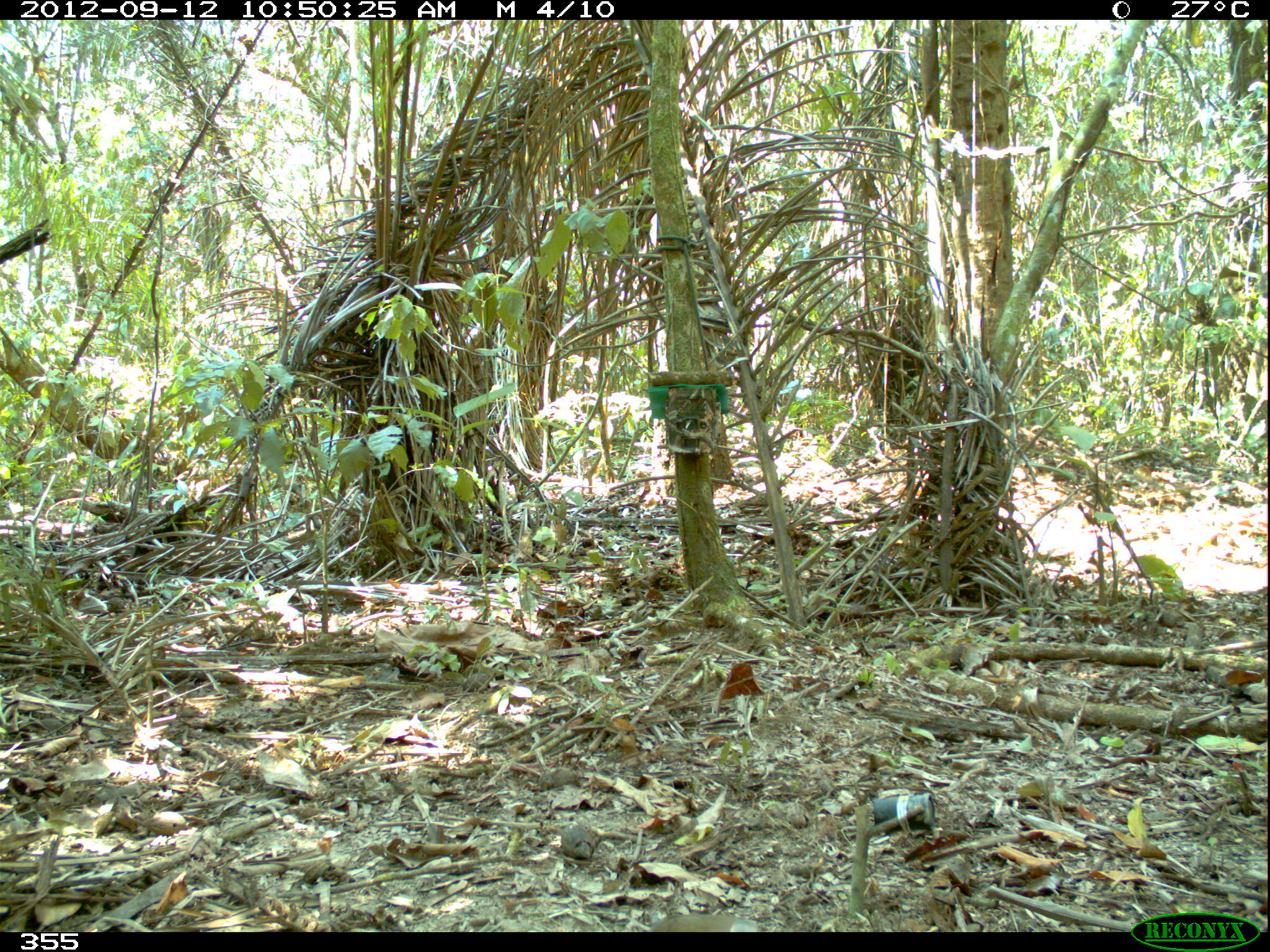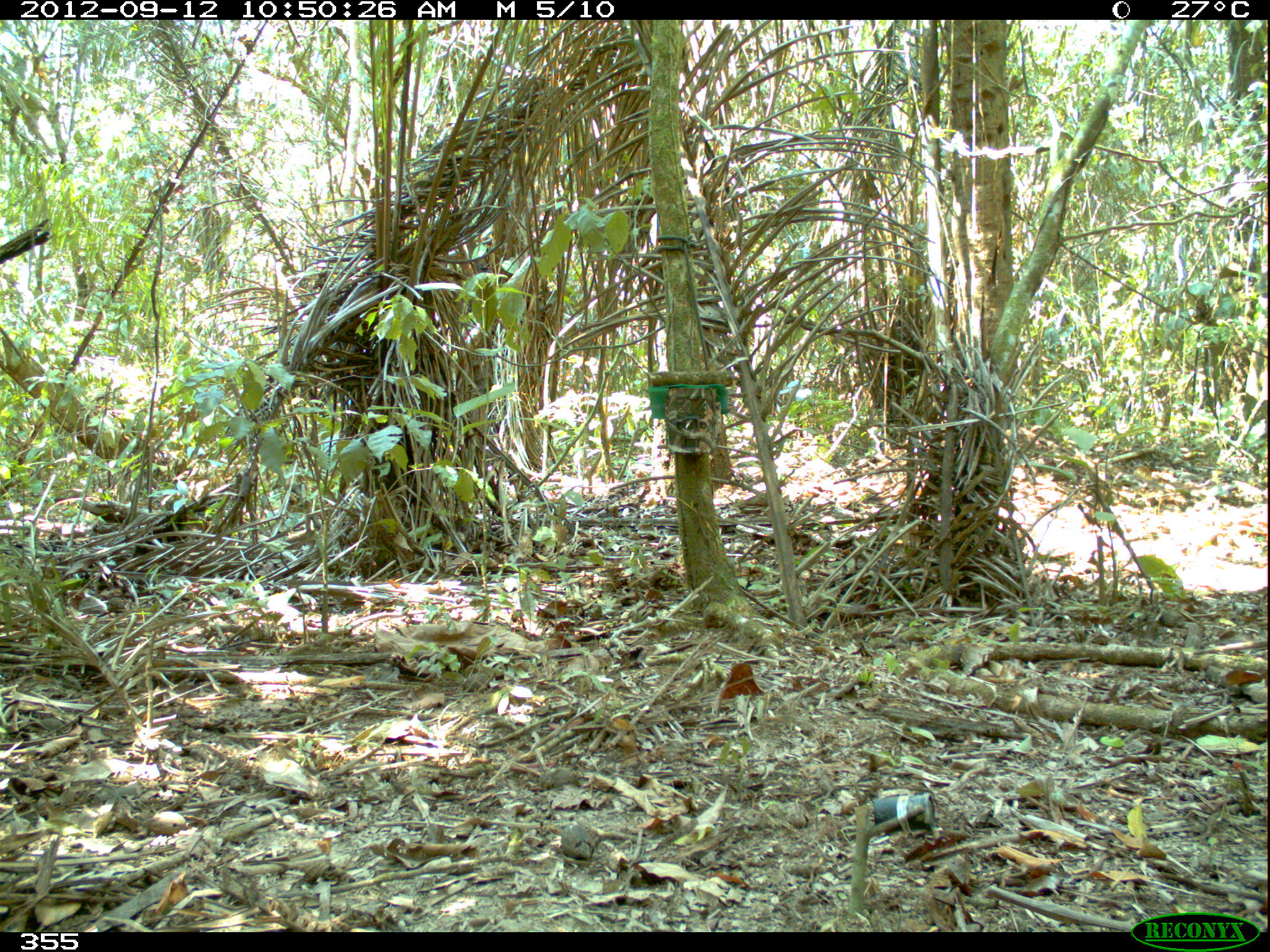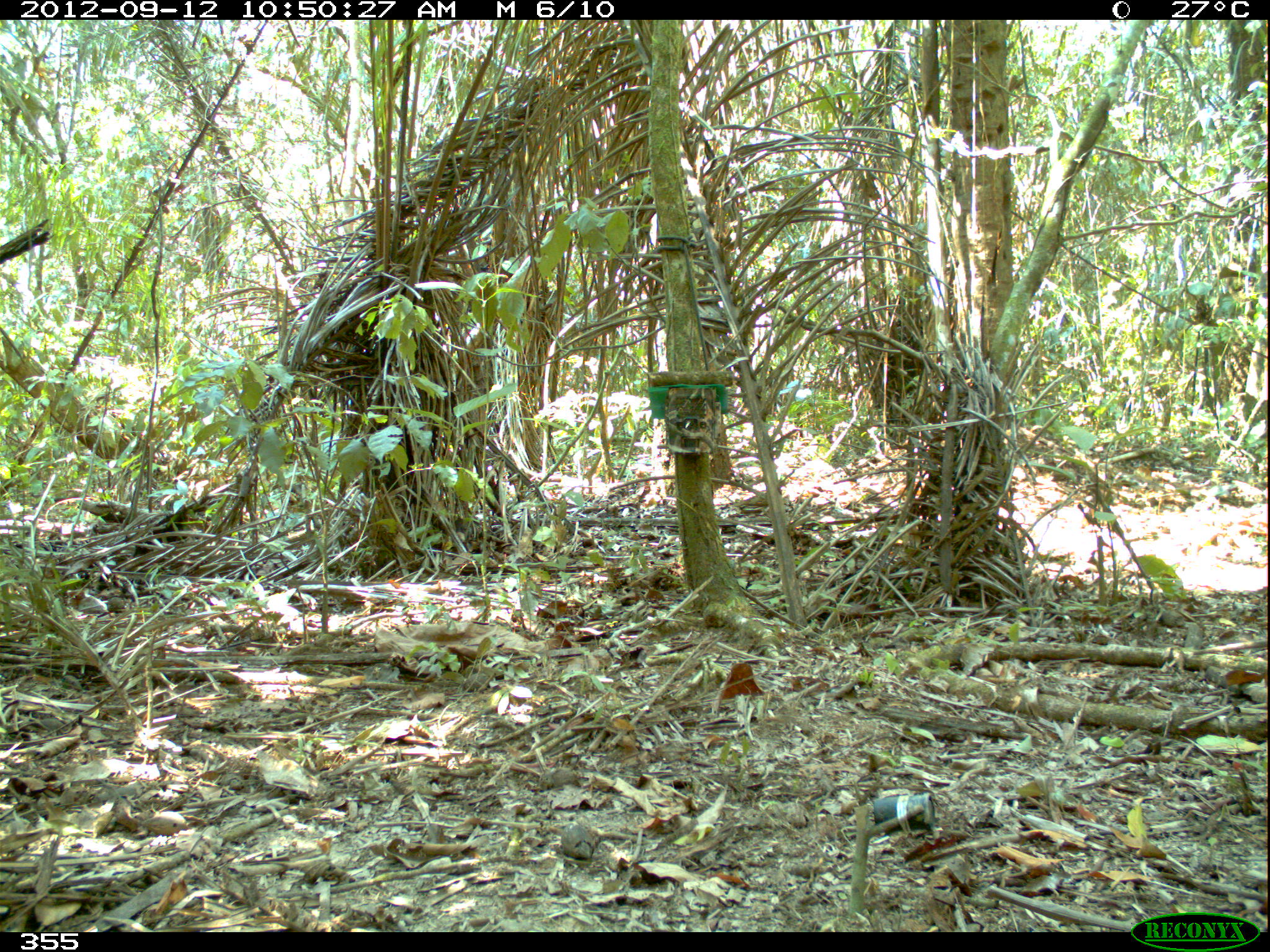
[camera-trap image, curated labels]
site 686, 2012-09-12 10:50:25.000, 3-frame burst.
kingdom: Animalia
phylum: Chordata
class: Aves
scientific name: Aves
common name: bird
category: unknown bird